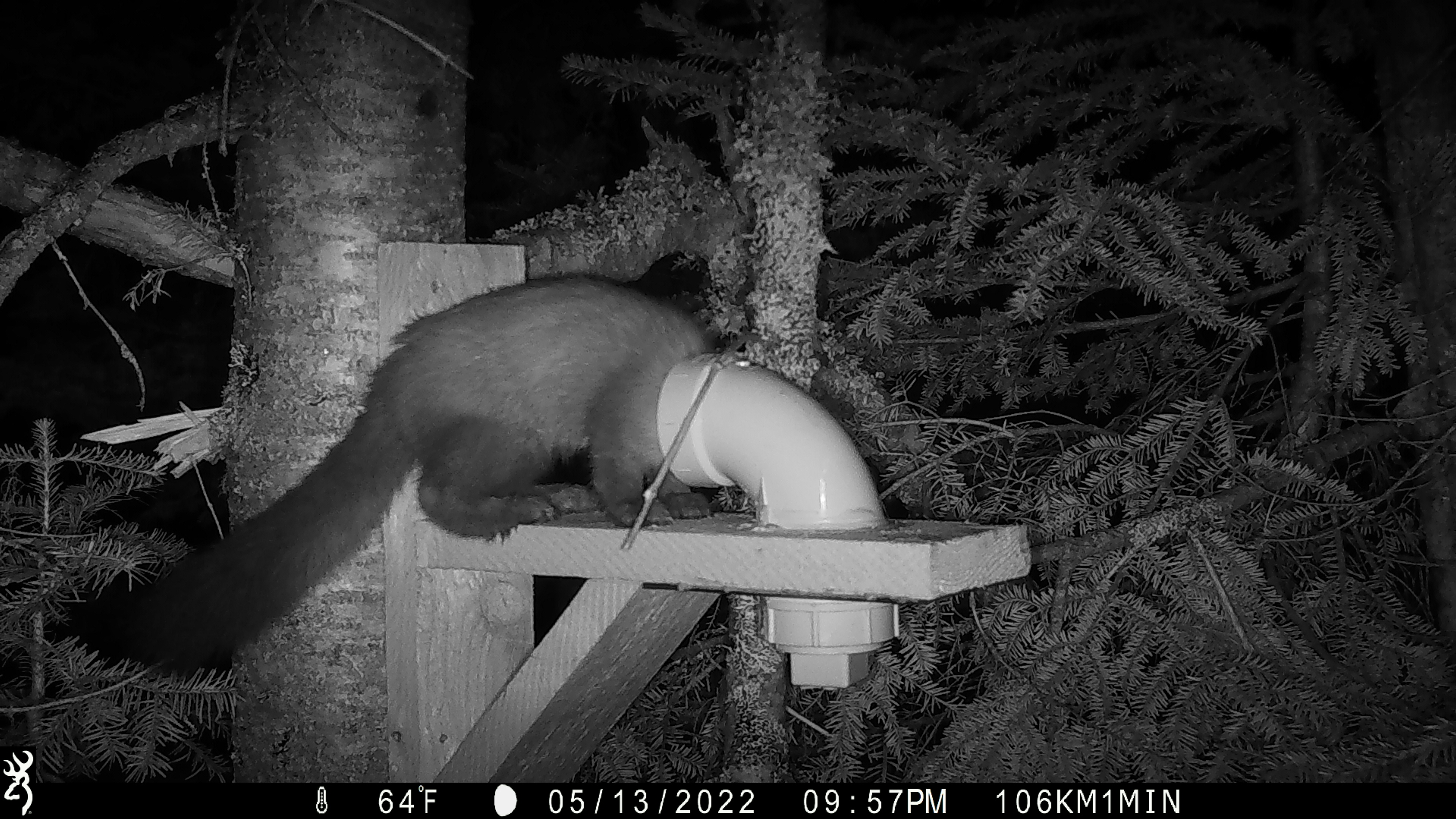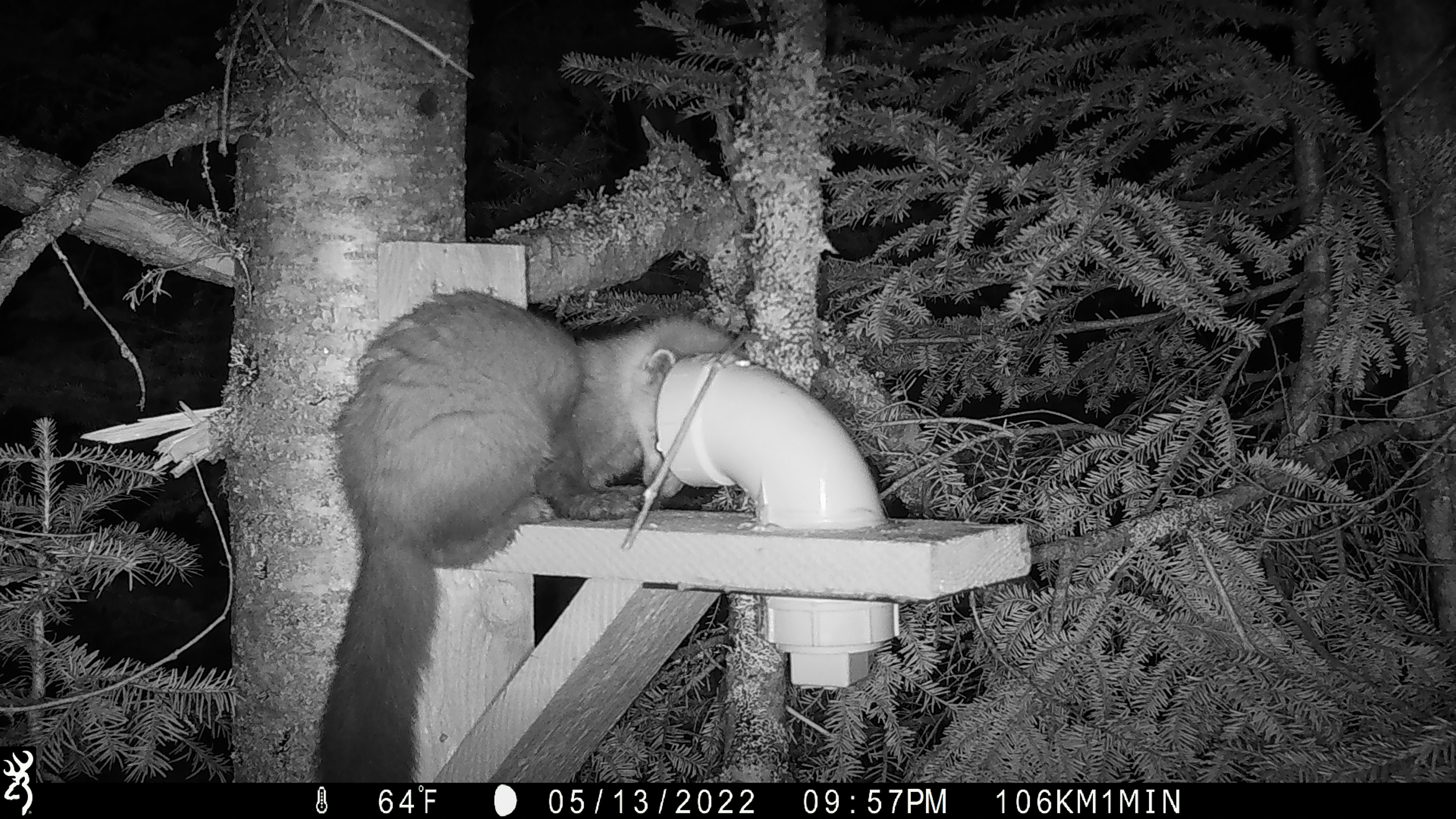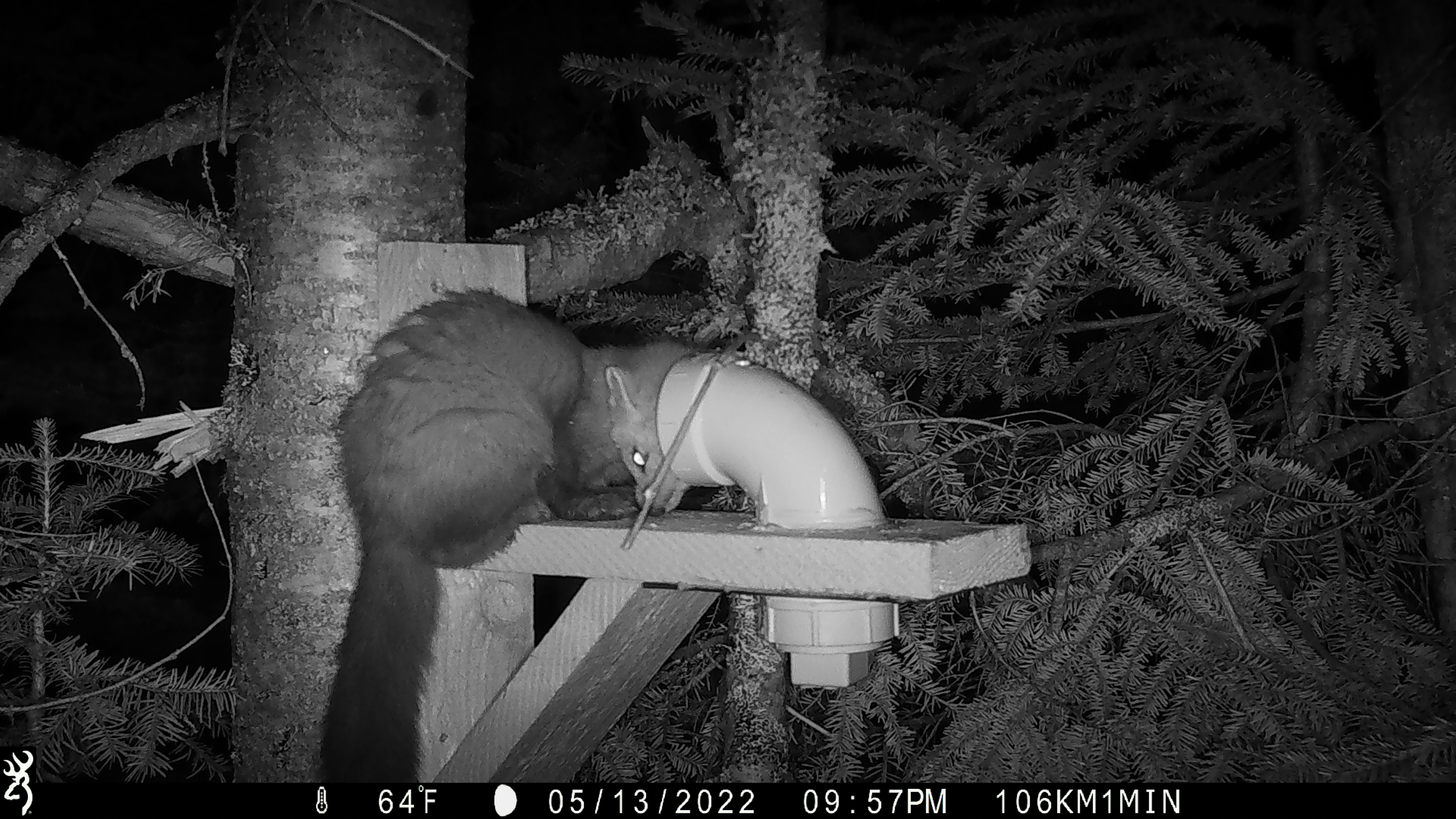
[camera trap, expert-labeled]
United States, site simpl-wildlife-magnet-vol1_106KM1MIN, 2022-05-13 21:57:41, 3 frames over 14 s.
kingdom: Animalia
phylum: Chordata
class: Mammalia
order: Carnivora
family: Mustelidae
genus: Martes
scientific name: Martes americana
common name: american marten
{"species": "american marten (Martes americana)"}